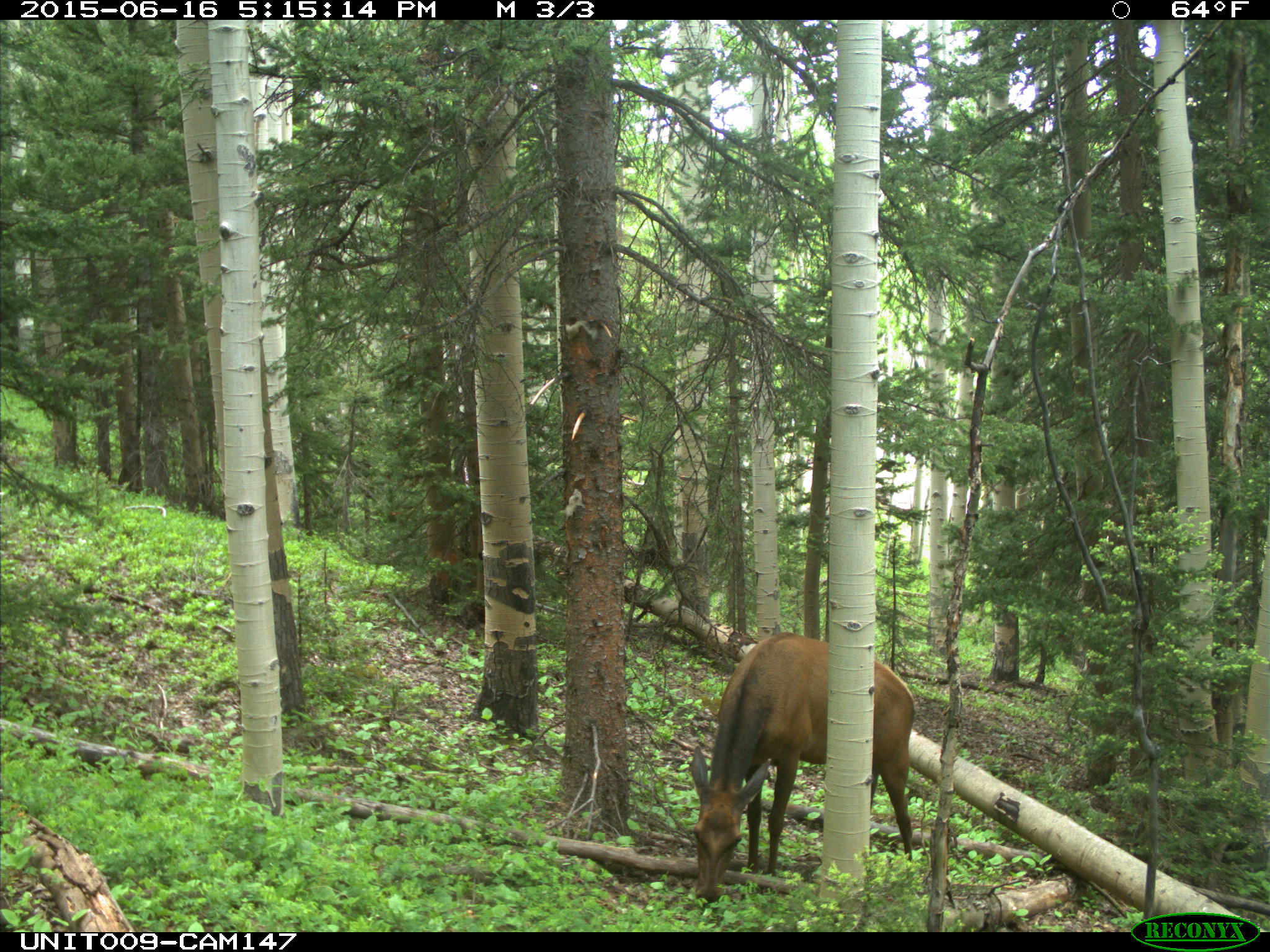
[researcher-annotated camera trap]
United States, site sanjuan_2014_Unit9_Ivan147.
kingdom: Animalia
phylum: Chordata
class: Mammalia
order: Artiodactyla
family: Cervidae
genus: Cervus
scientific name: Cervus elaphus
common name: red deer